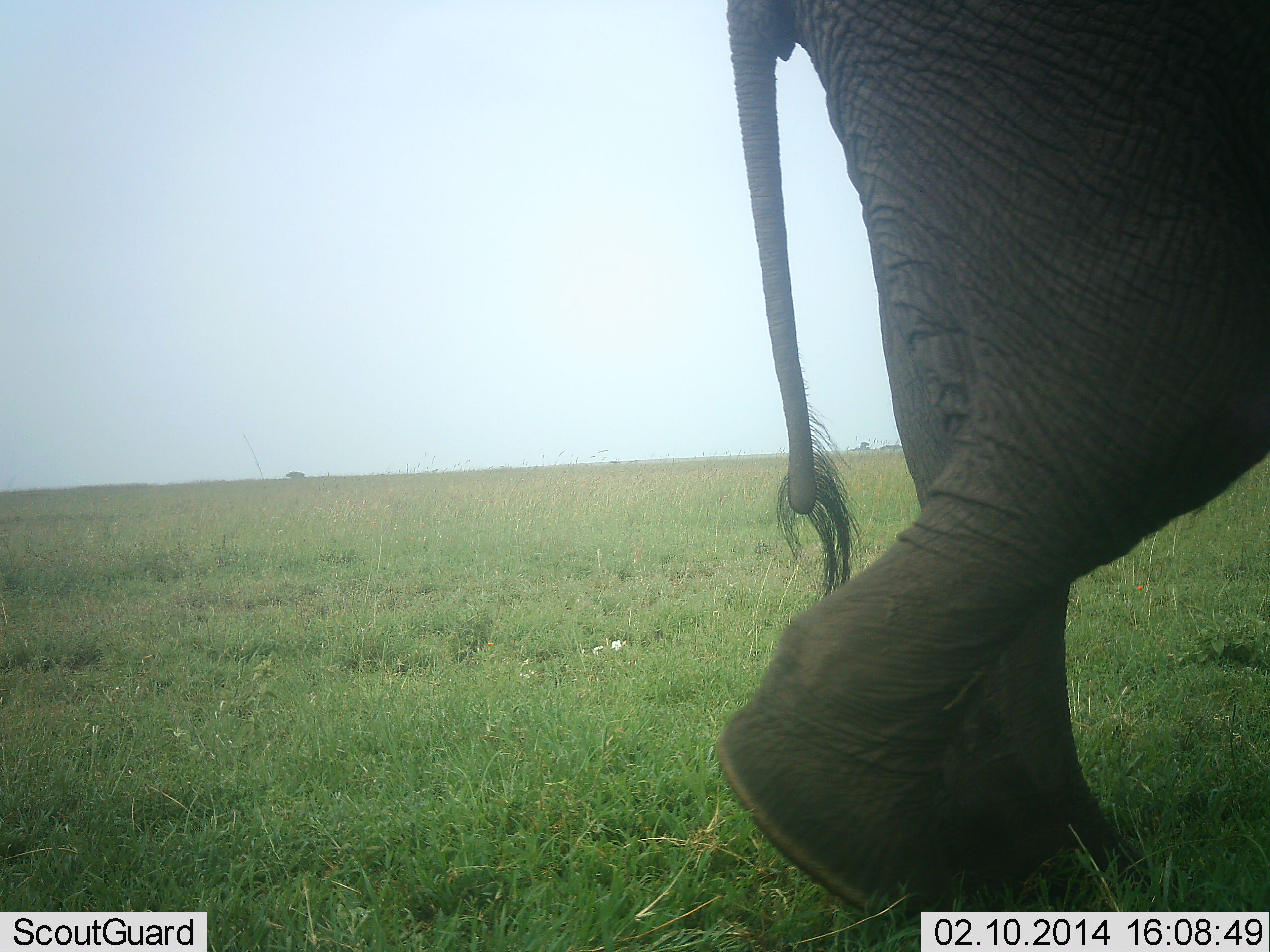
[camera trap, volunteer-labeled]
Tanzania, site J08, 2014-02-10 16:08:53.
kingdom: Animalia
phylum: Chordata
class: Mammalia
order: Proboscidea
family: Elephantidae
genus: Loxodonta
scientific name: Loxodonta africana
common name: african bush elephant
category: elephant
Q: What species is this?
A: Elephant (african bush elephant) (Loxodonta africana).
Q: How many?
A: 1.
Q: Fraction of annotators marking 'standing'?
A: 20%.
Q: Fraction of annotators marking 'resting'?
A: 0%.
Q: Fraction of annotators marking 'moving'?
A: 80%.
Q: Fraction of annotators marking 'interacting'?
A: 0%.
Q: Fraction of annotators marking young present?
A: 0%.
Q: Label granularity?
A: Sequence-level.